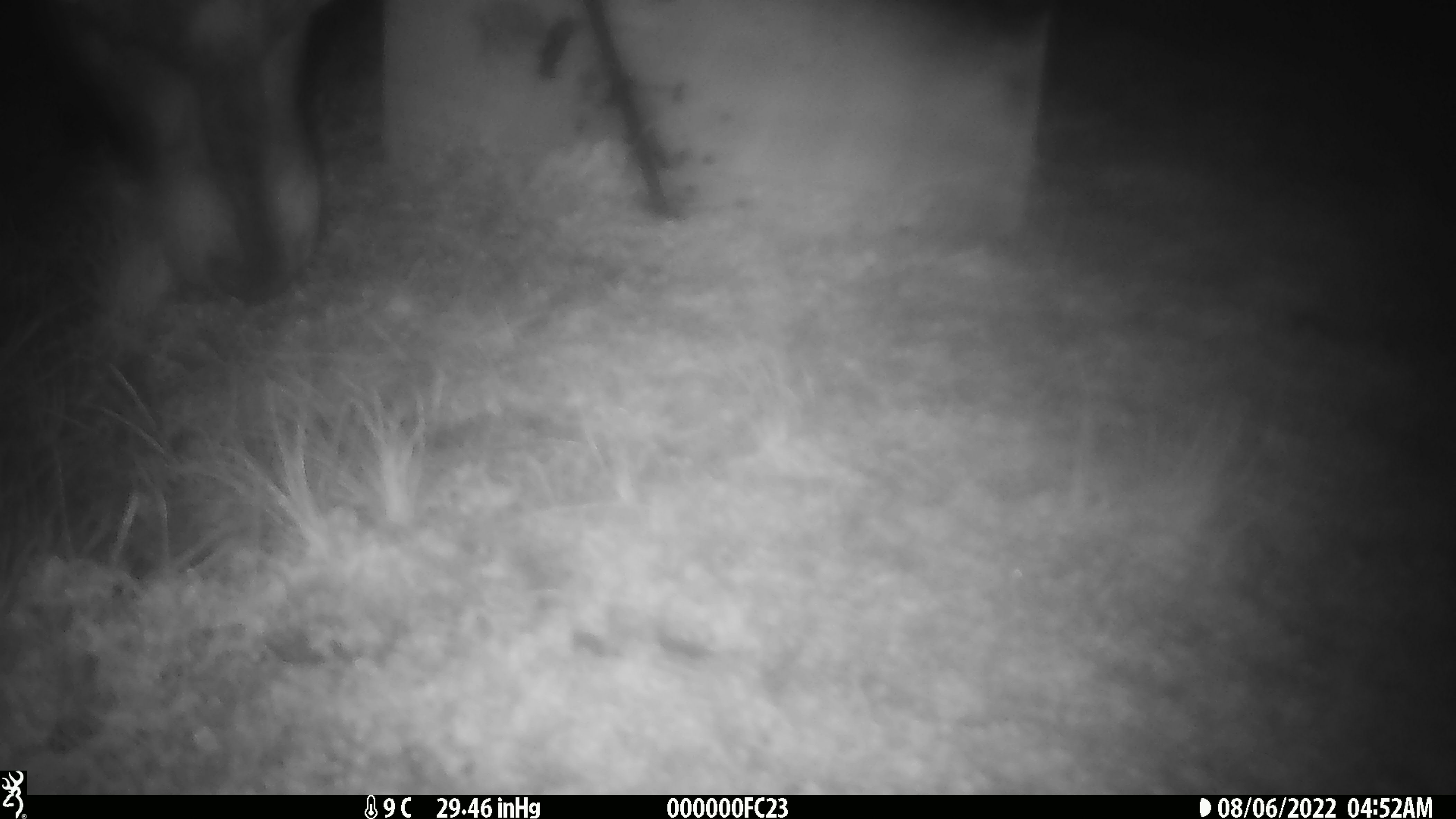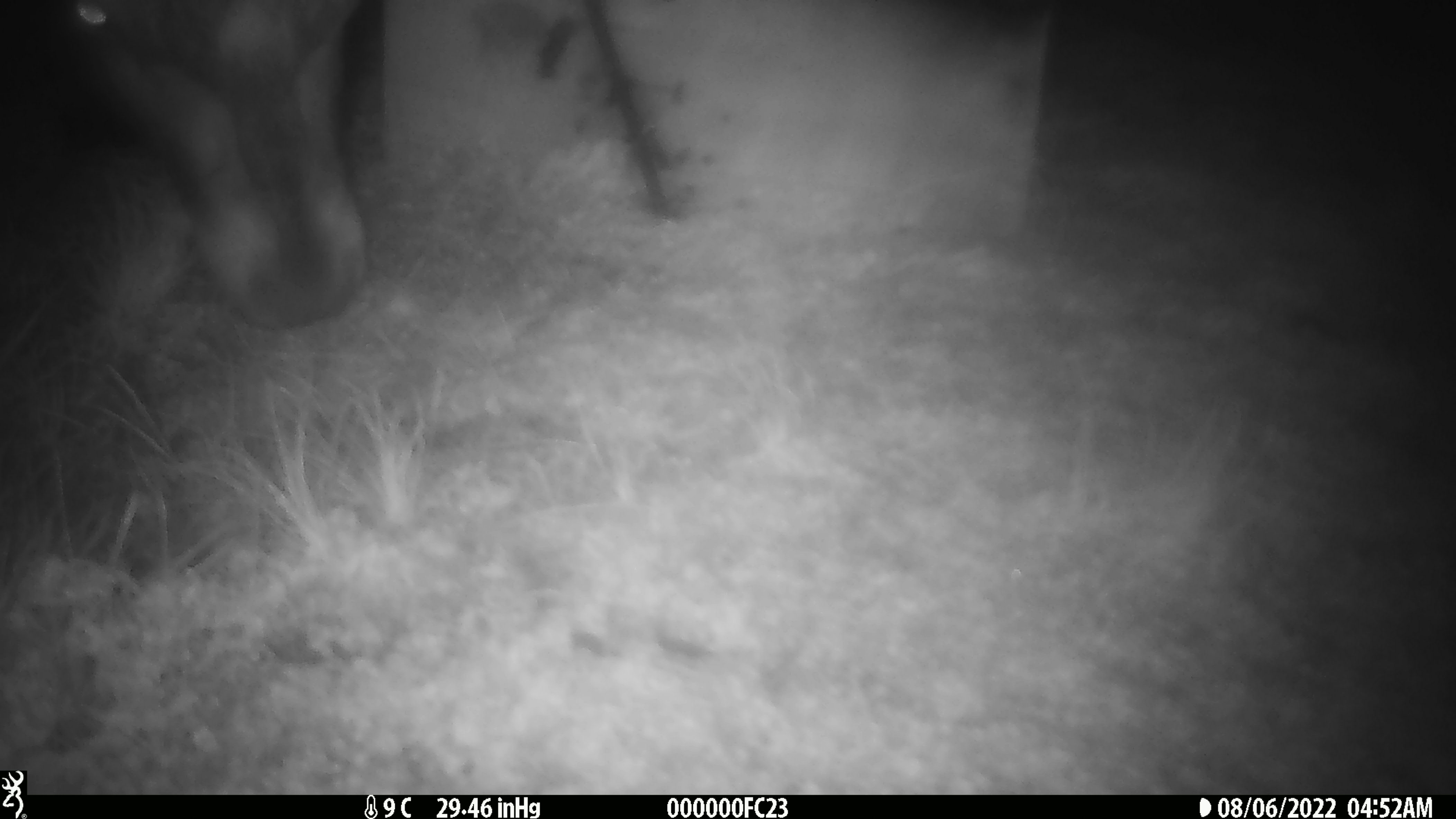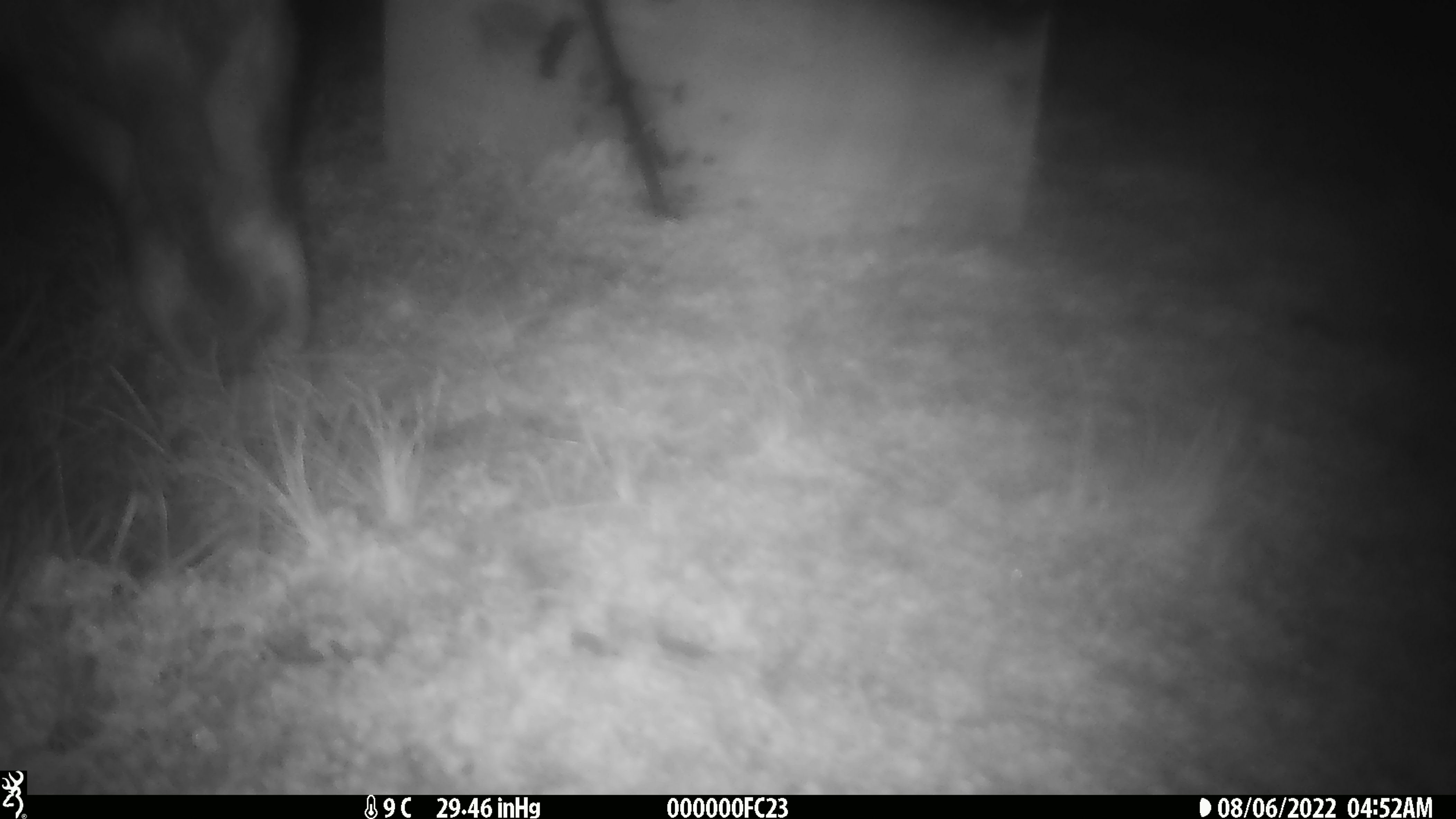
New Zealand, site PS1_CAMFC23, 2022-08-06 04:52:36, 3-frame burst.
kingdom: Animalia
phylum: Chordata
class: Mammalia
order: Artiodactyla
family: Cervidae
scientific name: Cervidae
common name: deer